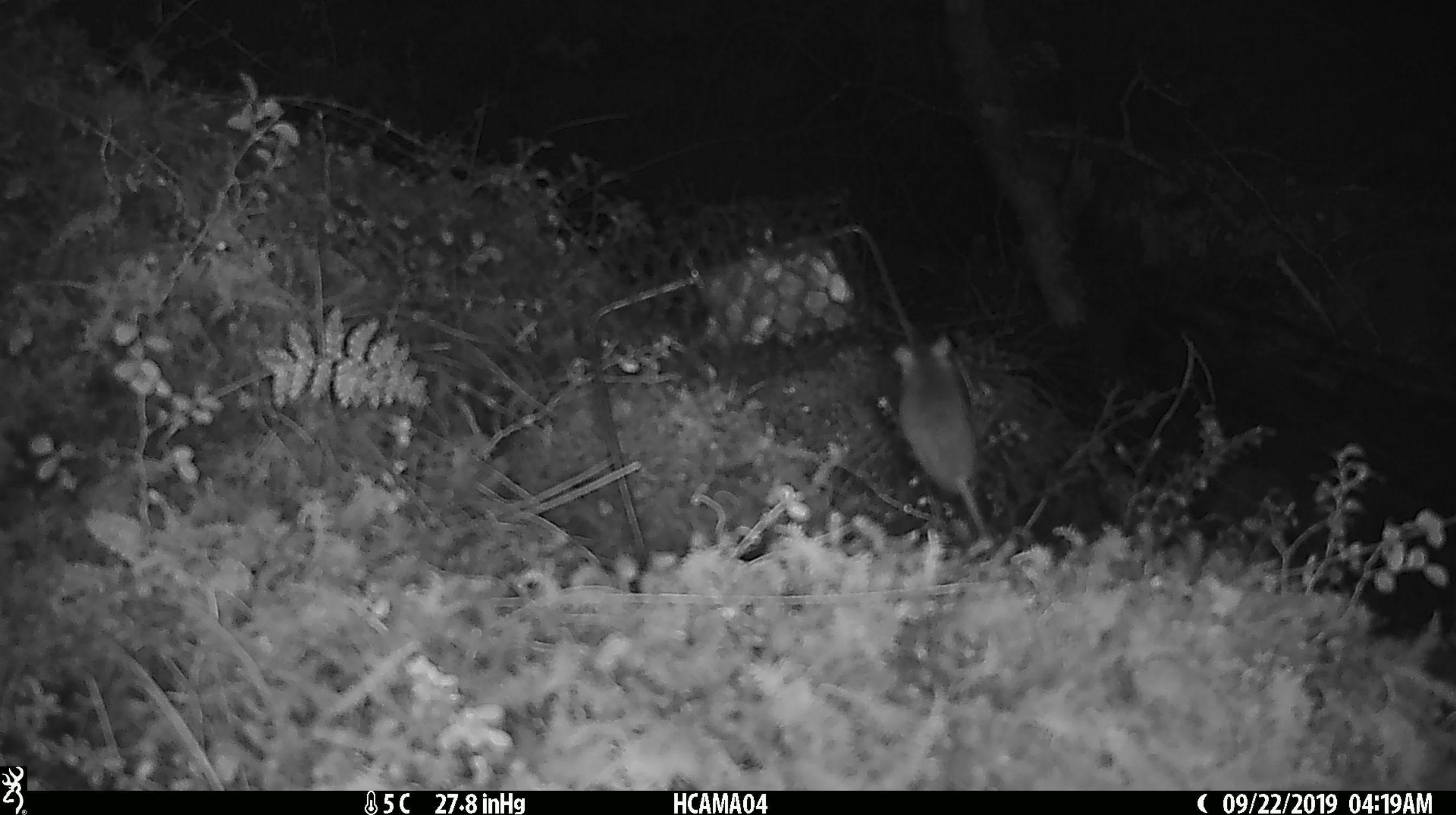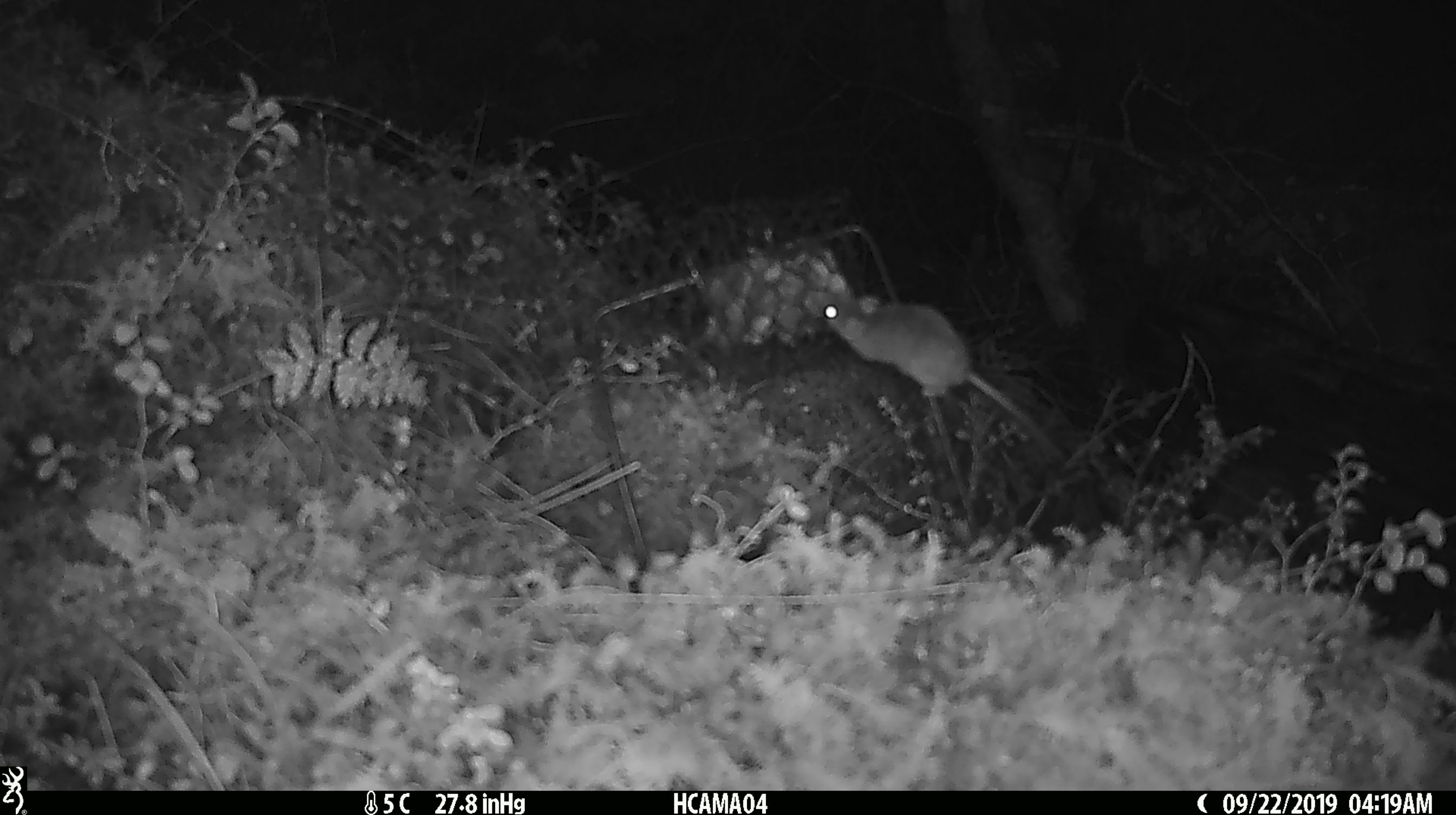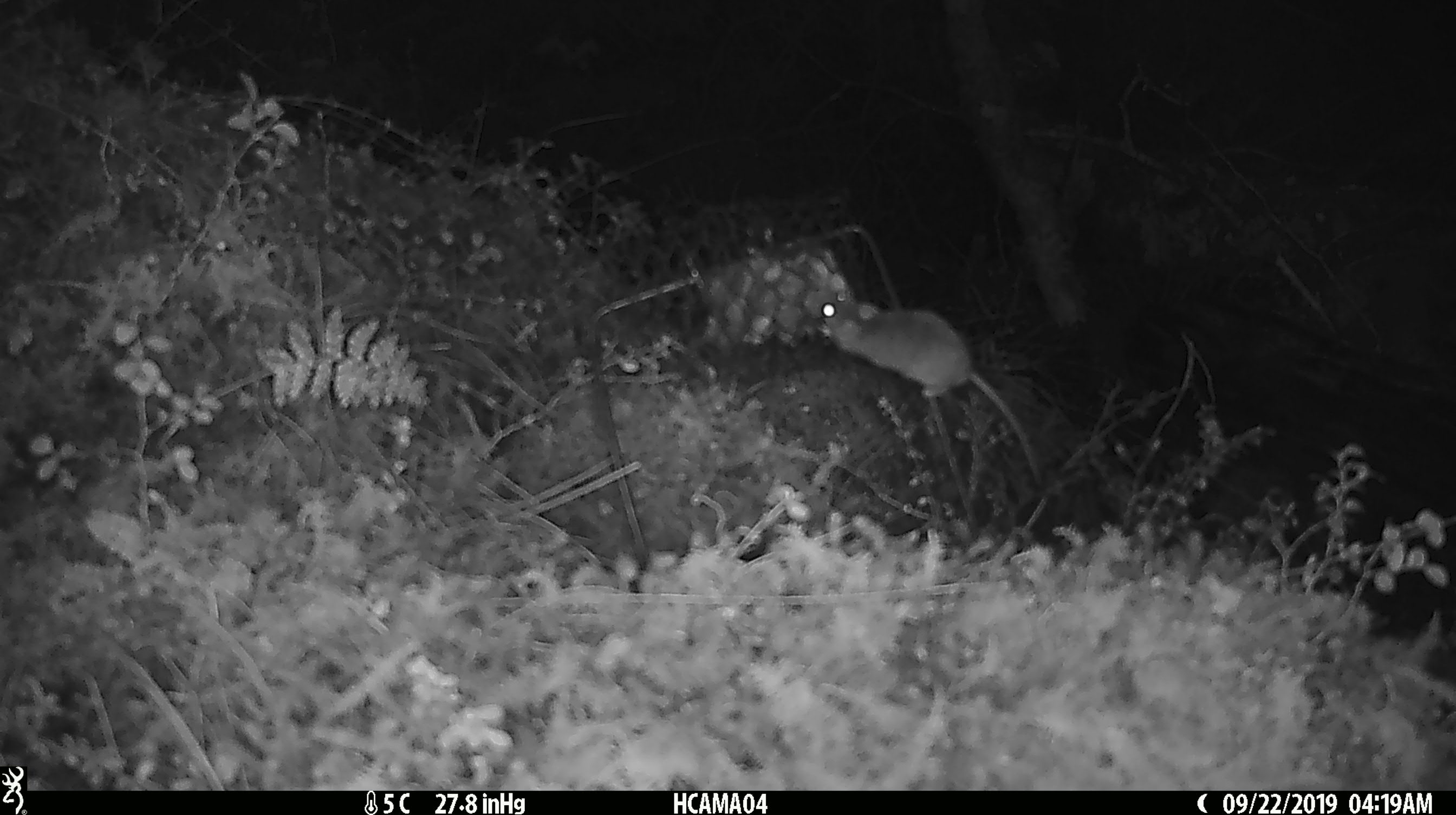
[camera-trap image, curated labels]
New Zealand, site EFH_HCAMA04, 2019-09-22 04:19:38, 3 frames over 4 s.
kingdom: Animalia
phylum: Chordata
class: Mammalia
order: Rodentia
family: Muridae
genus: Mus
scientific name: Mus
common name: mouse